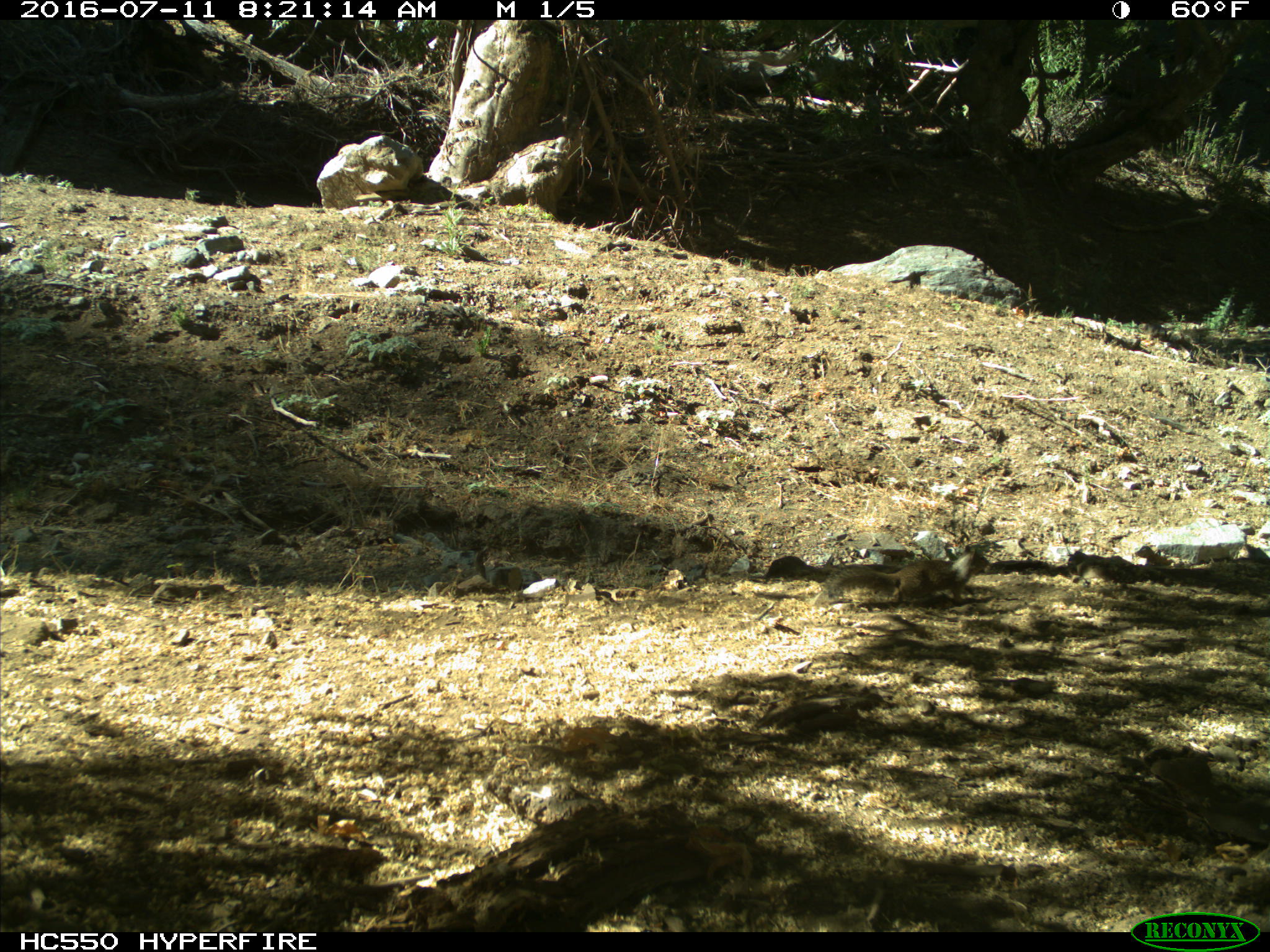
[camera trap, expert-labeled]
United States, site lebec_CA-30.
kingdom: Animalia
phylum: Chordata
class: Mammalia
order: Rodentia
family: Sciuridae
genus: Otospermophilus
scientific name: Otospermophilus beecheyi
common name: california ground squirrel